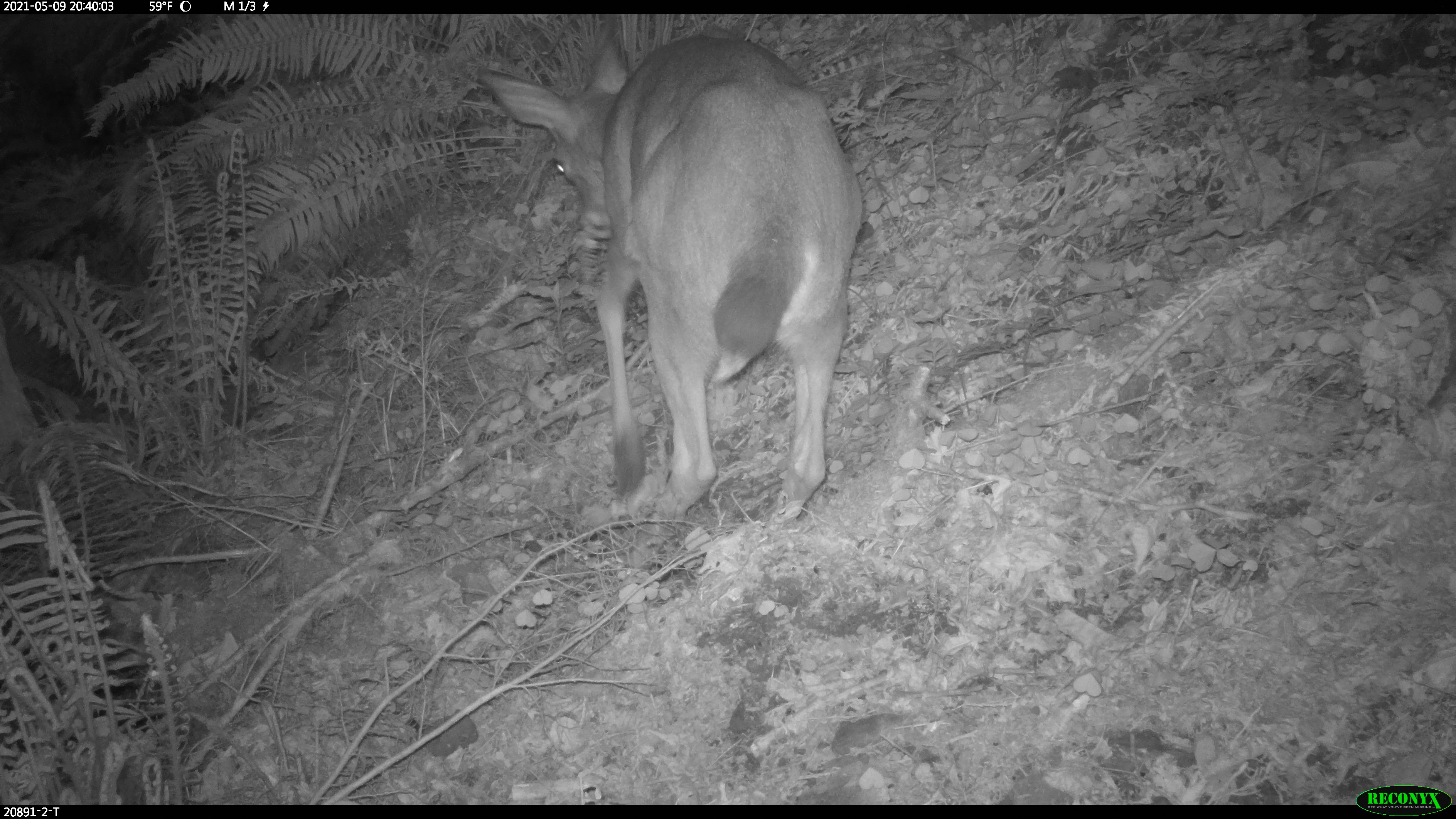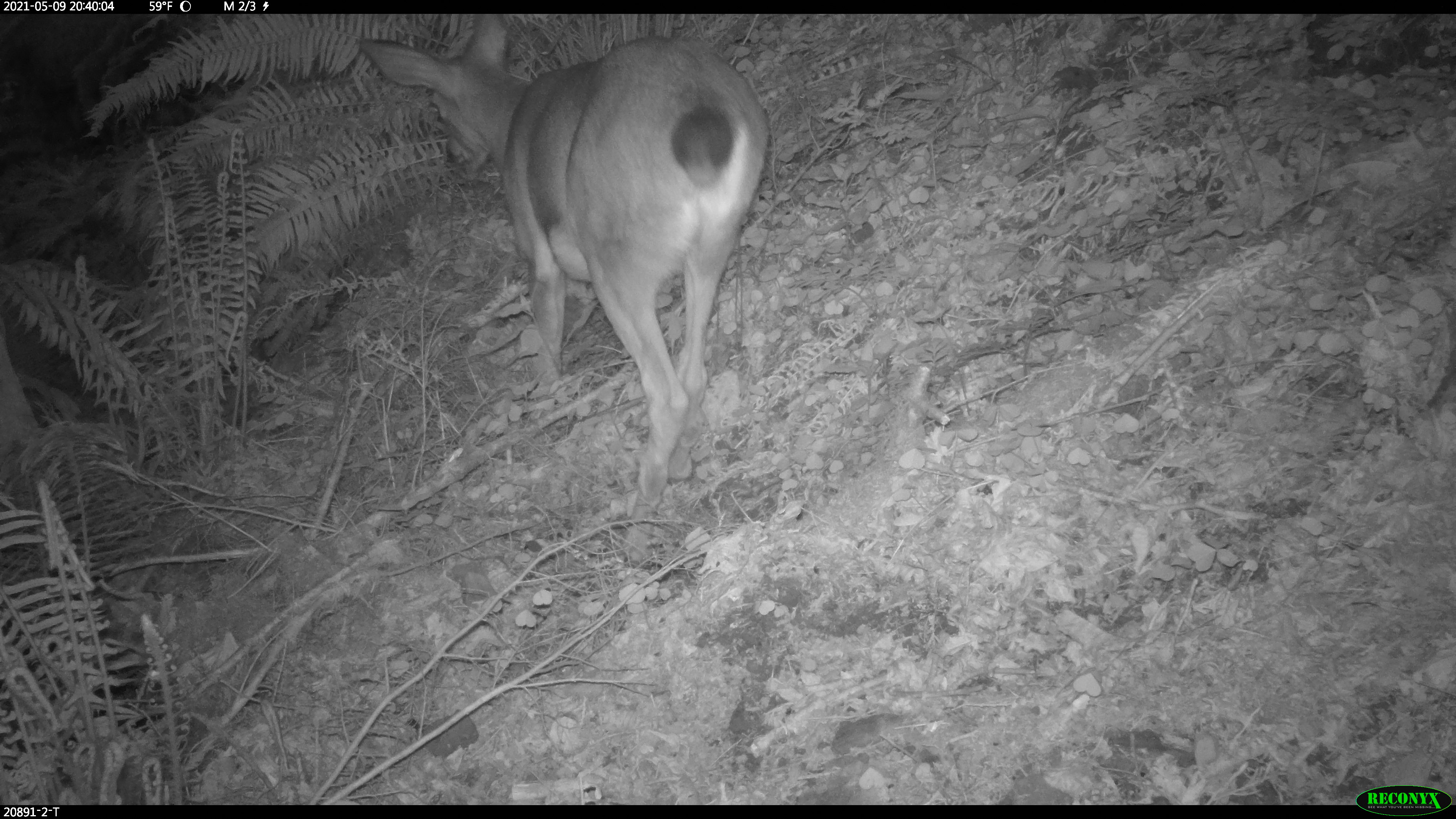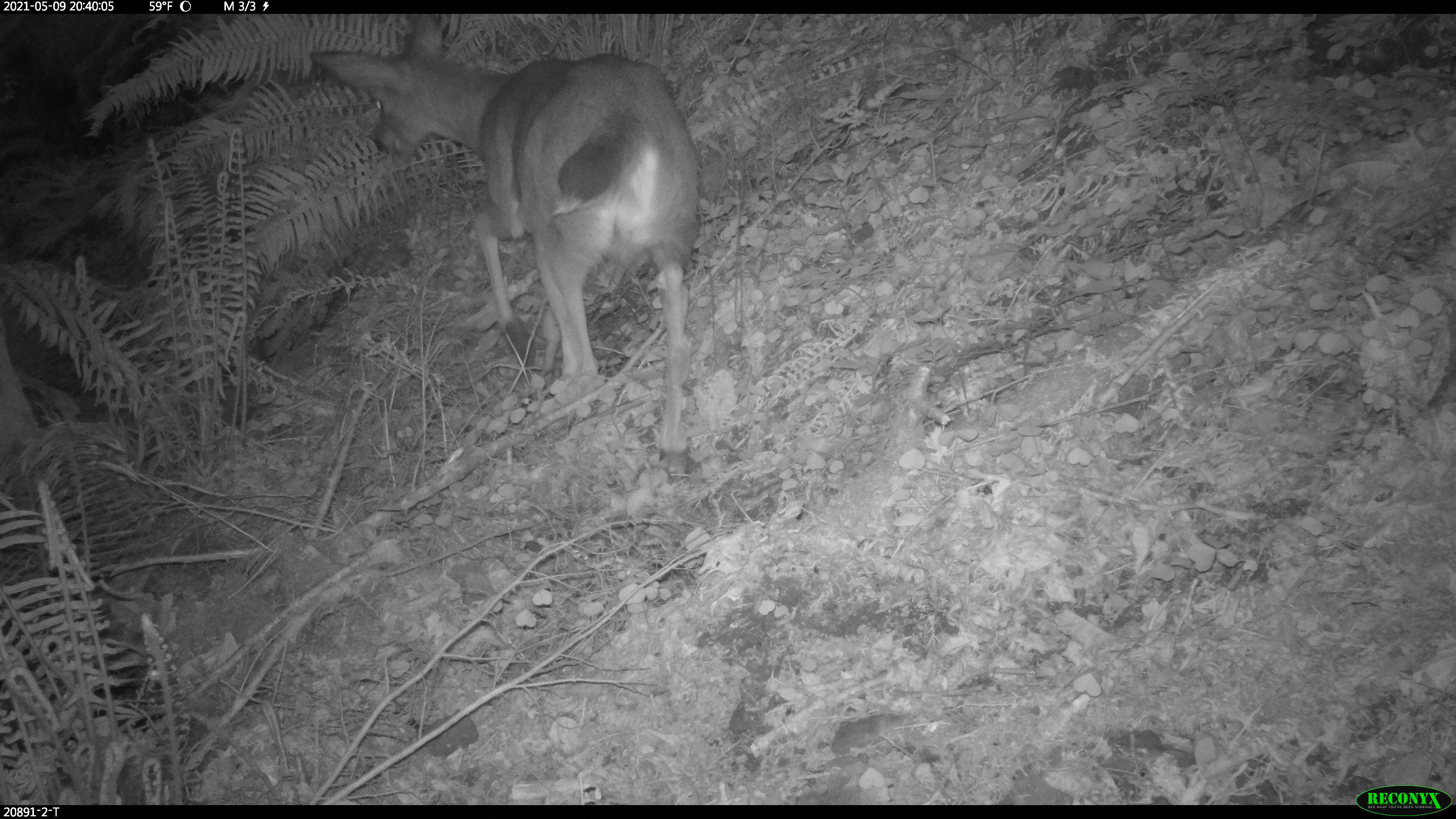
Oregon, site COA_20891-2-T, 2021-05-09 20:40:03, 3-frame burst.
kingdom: Animalia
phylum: Chordata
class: Mammalia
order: Artiodactyla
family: Cervidae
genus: Odocoileus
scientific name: Odocoileus hemionus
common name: black-tailed deer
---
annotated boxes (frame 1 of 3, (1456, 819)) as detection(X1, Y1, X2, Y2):
black-tailed deer: detection(476, 26, 872, 532)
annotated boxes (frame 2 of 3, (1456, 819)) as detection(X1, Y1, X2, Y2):
black-tailed deer: detection(348, 11, 776, 568)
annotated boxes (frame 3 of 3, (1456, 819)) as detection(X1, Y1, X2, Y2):
black-tailed deer: detection(308, 16, 703, 476)